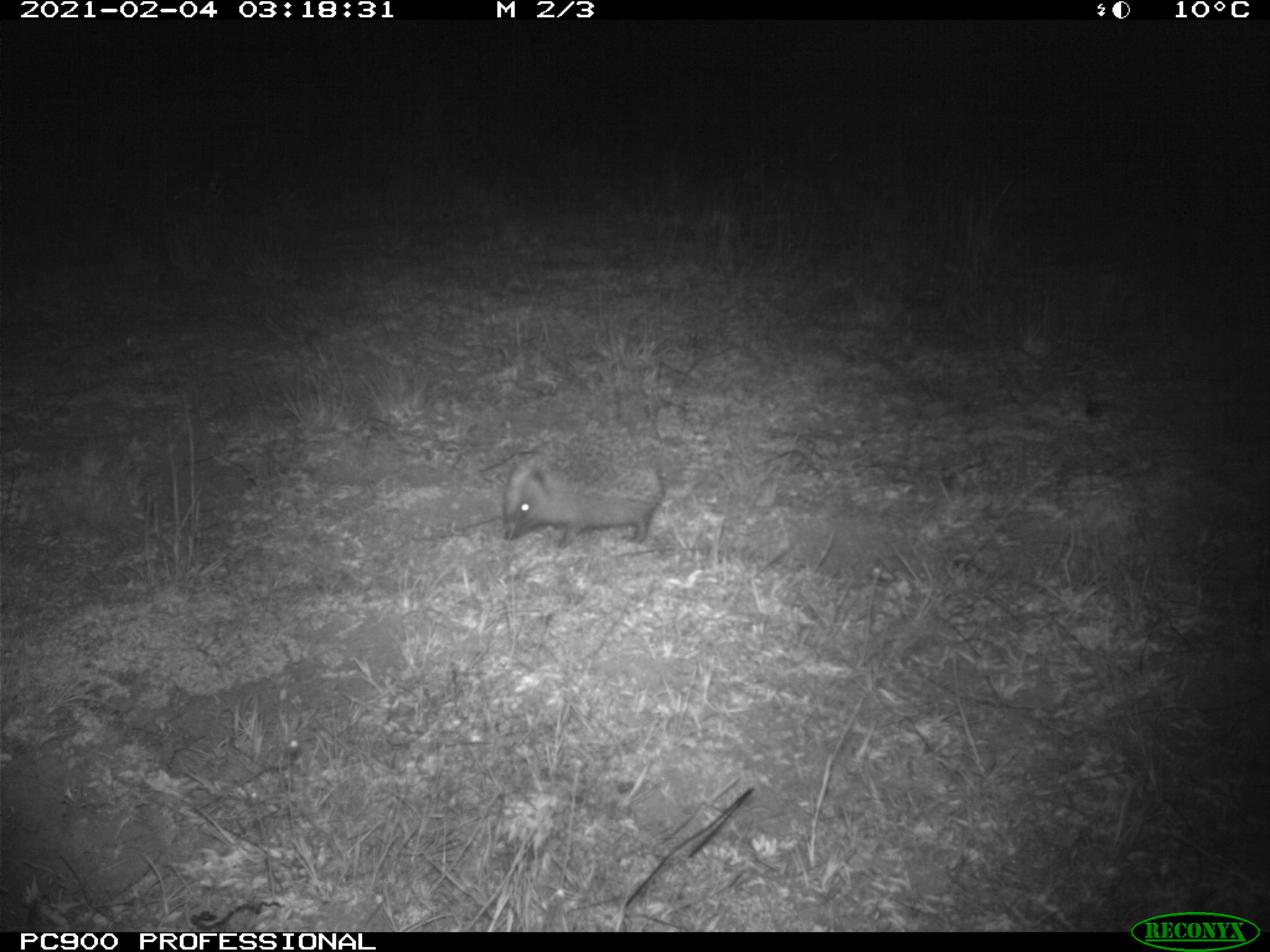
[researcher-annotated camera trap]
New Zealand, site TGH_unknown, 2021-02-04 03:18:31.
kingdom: Animalia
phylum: Chordata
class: Mammalia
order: Eulipotyphla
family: Erinaceidae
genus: Erinaceus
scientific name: Erinaceus europaeus europaeus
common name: european hedgehog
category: hedgehog